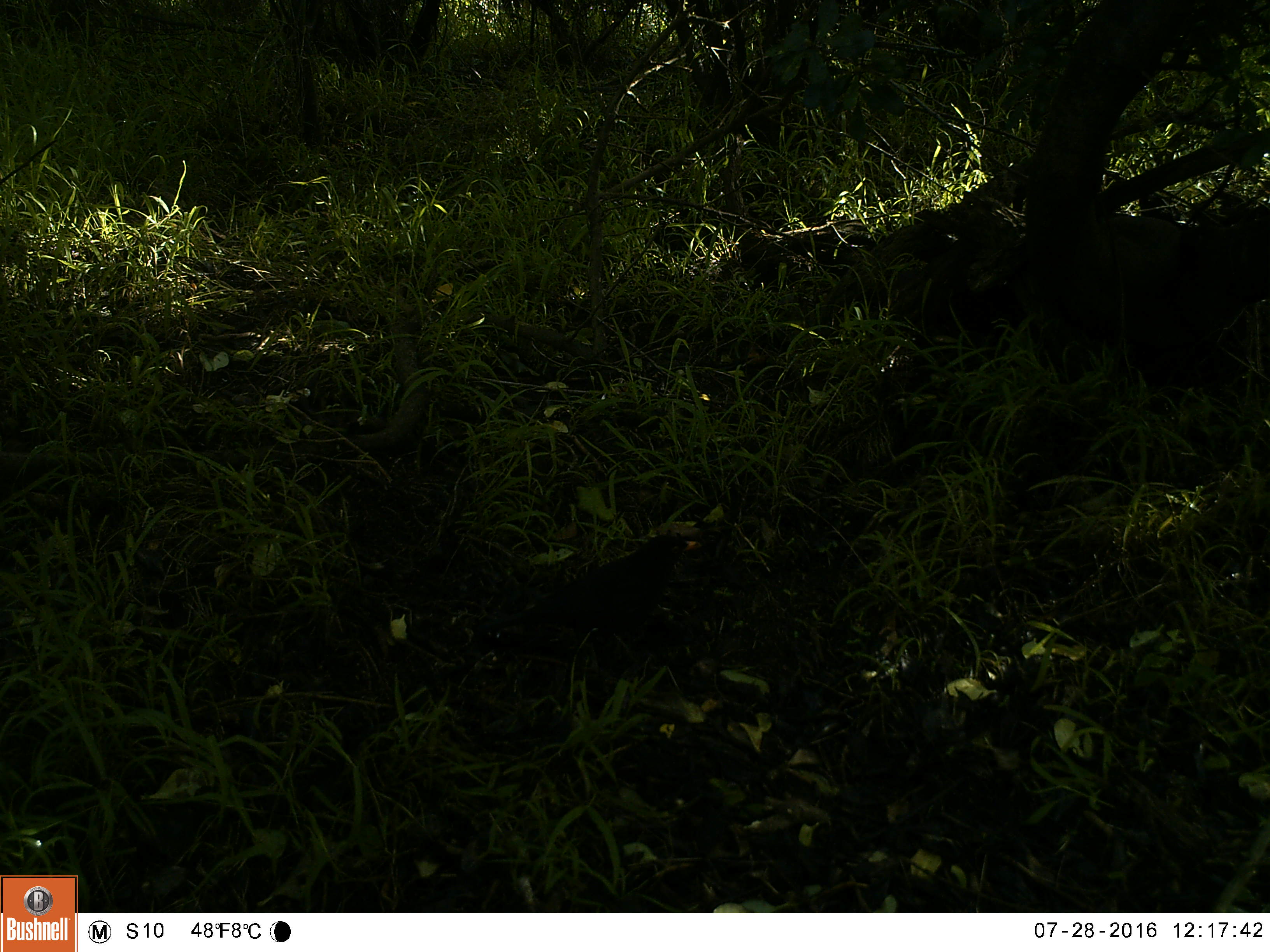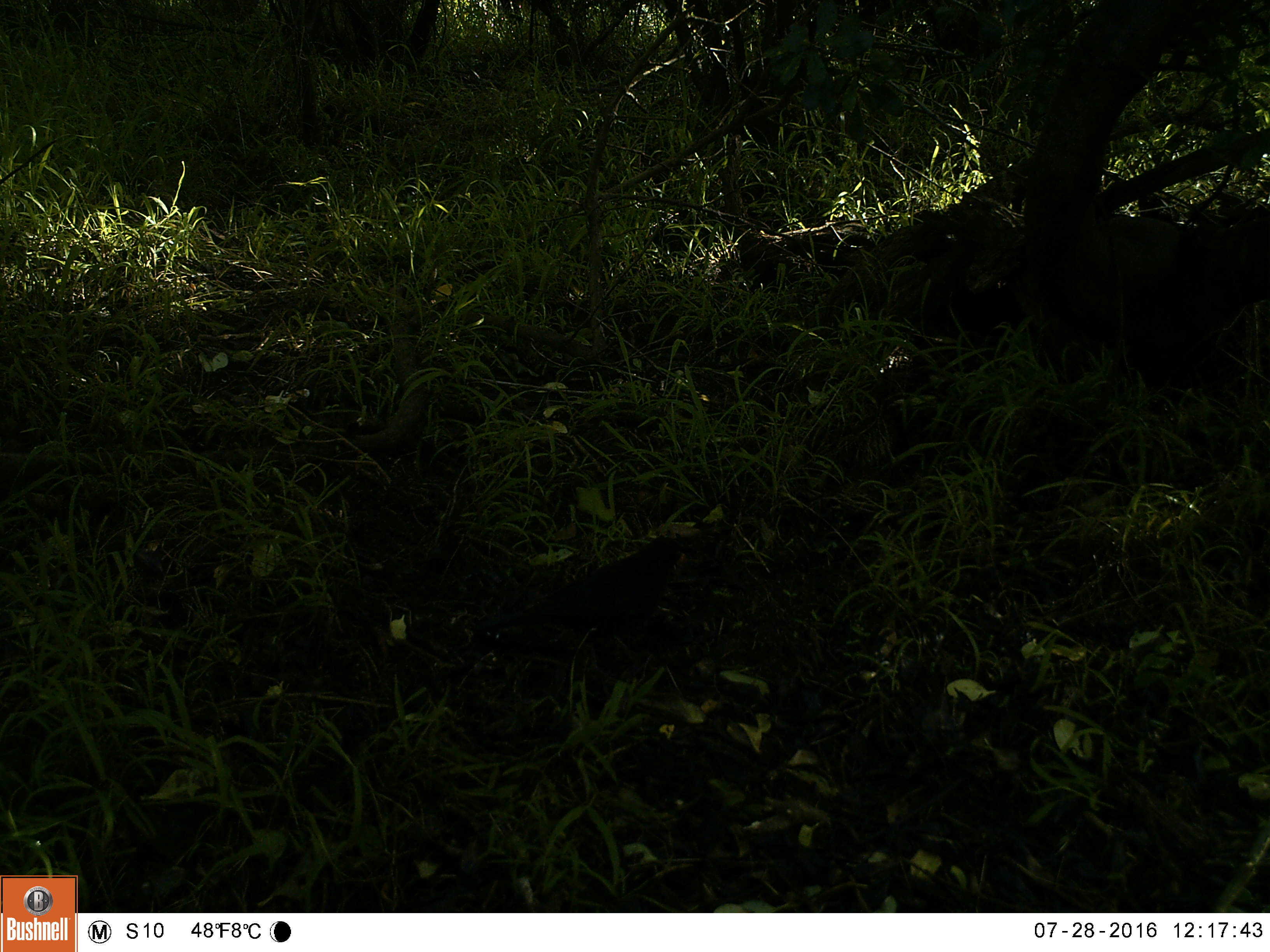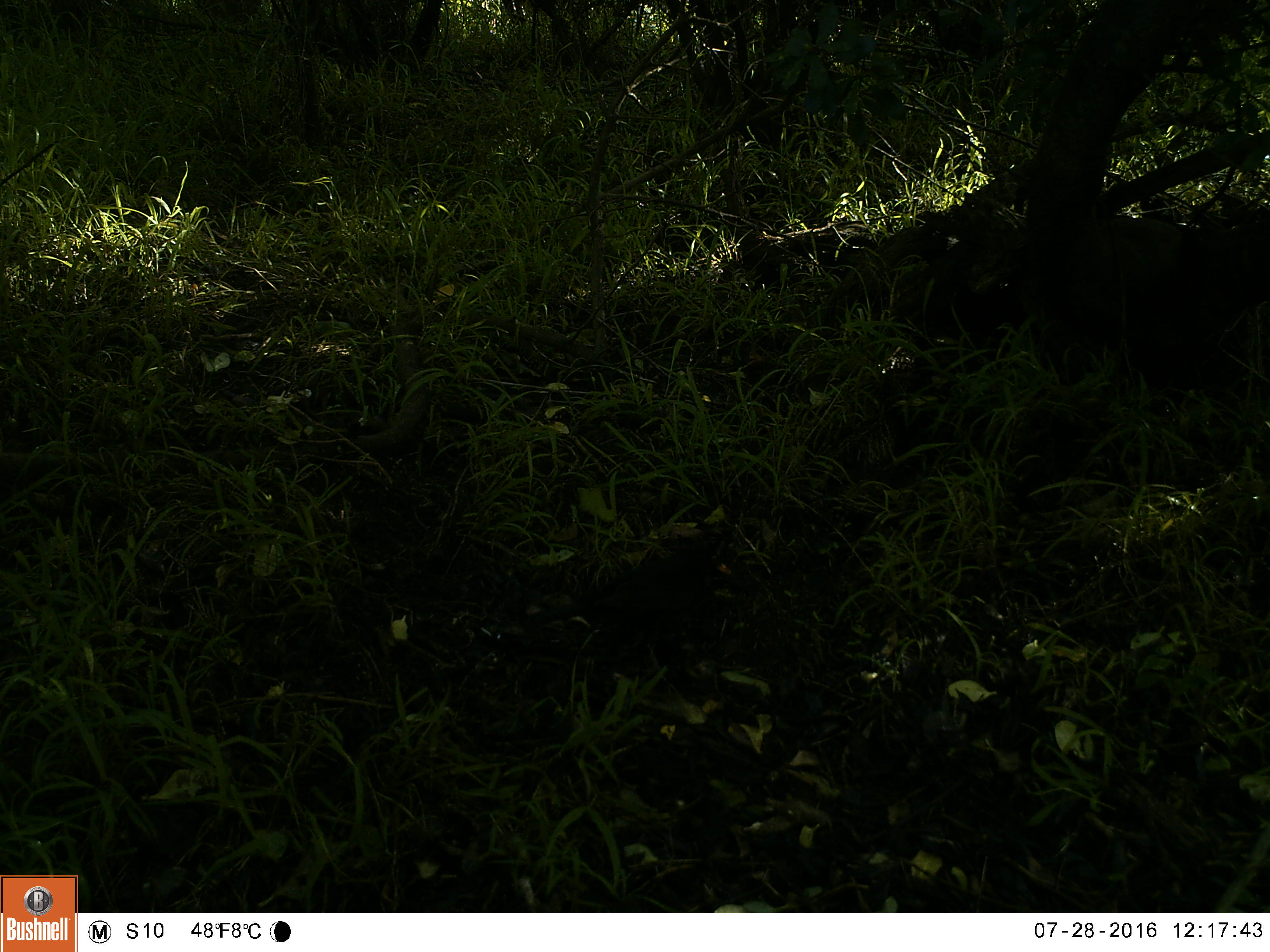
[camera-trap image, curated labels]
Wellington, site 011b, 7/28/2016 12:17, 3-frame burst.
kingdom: Animalia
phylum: Chordata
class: Aves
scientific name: Aves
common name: bird